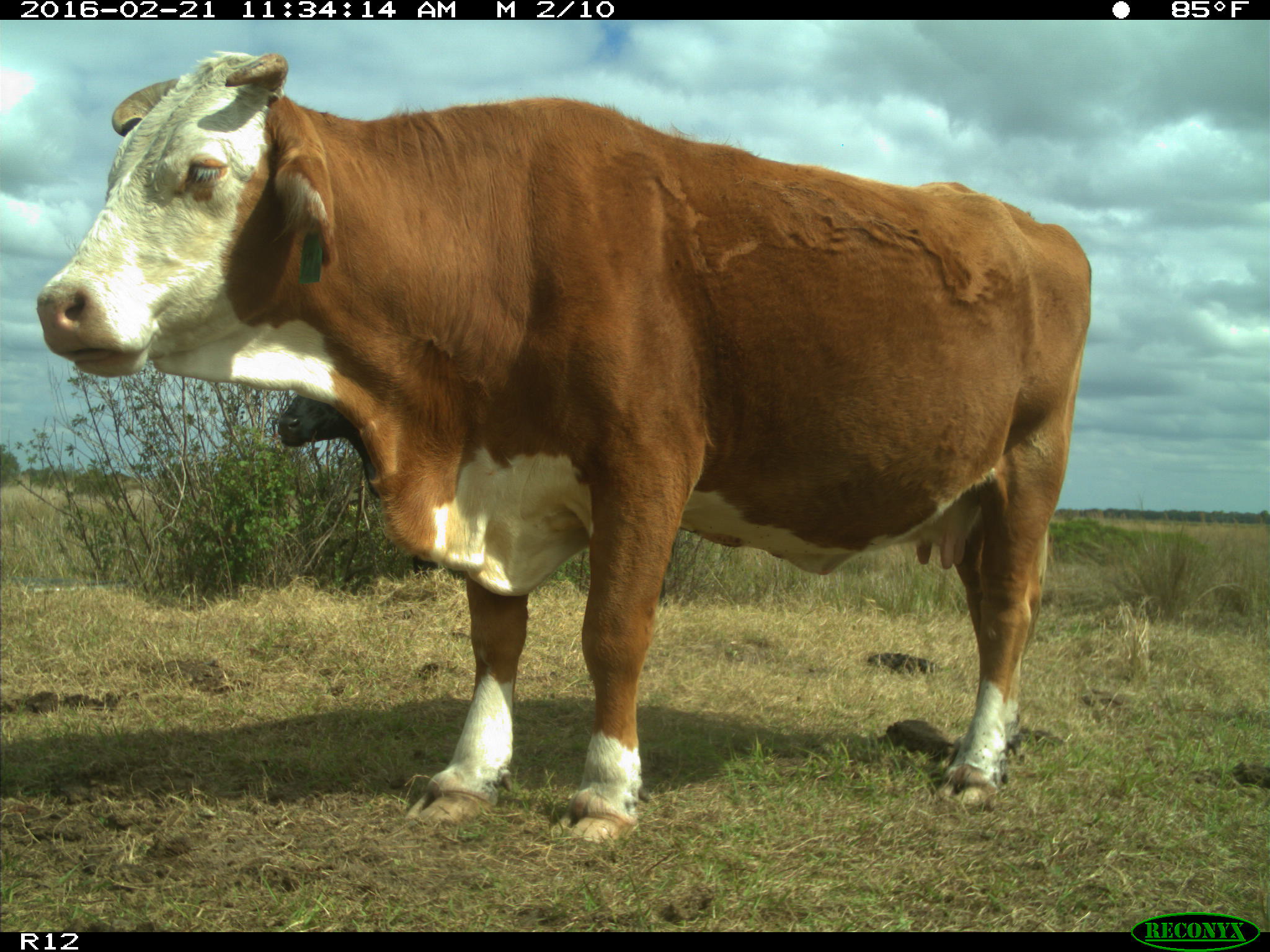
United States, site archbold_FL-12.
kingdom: Animalia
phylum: Chordata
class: Mammalia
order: Artiodactyla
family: Bovidae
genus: Bos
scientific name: Bos taurus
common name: domestic cow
Bos taurus (domestic cow).